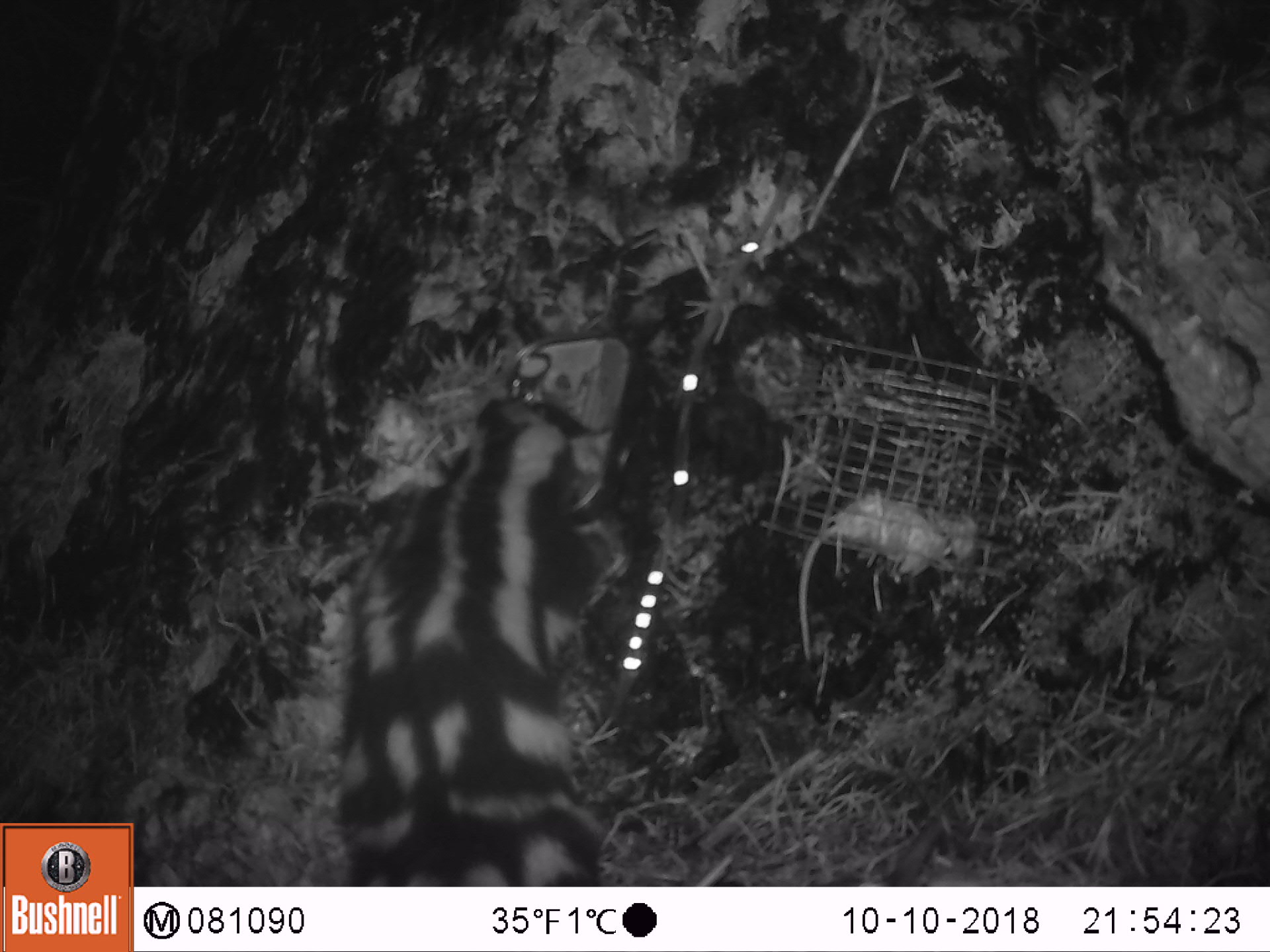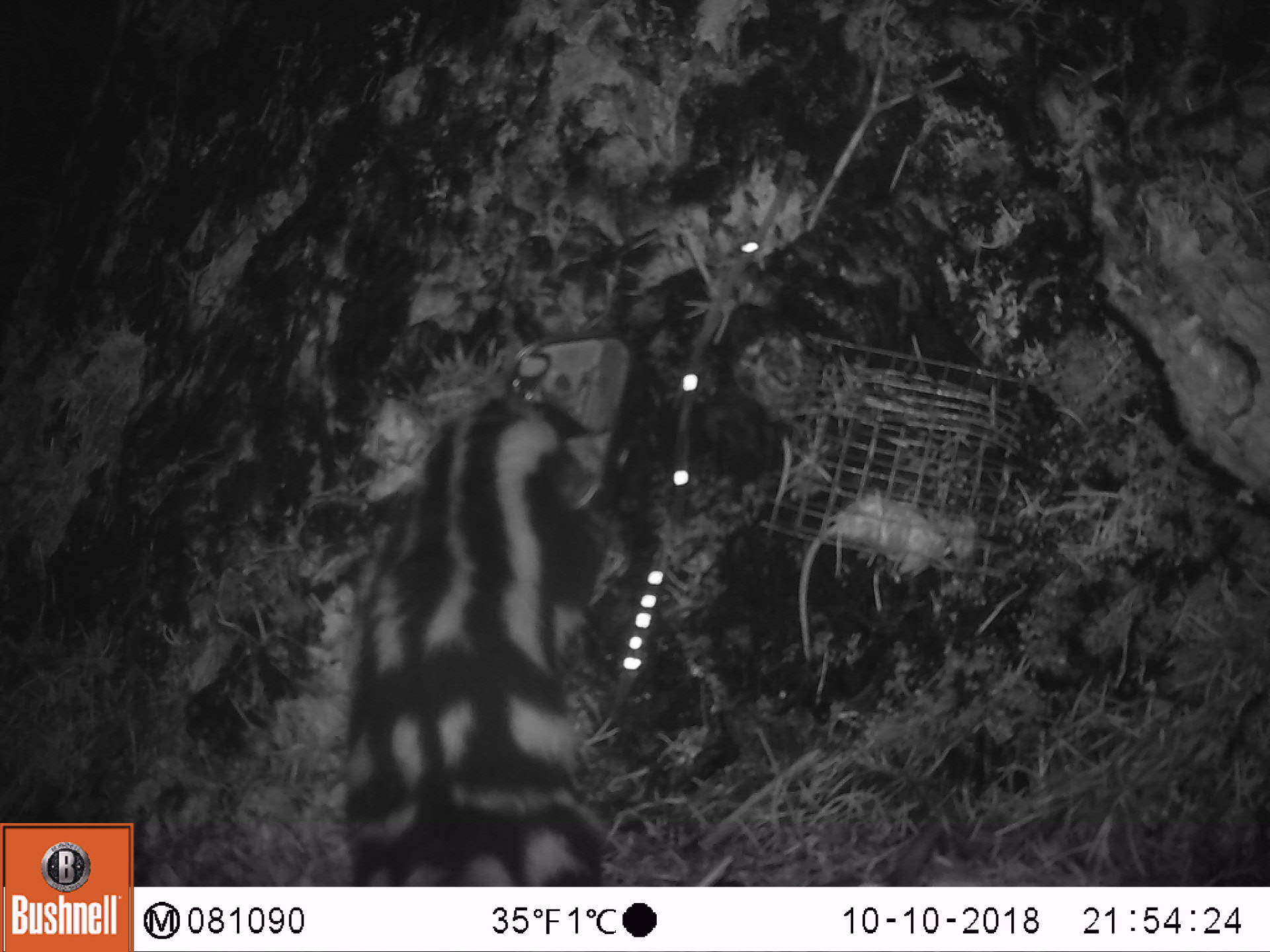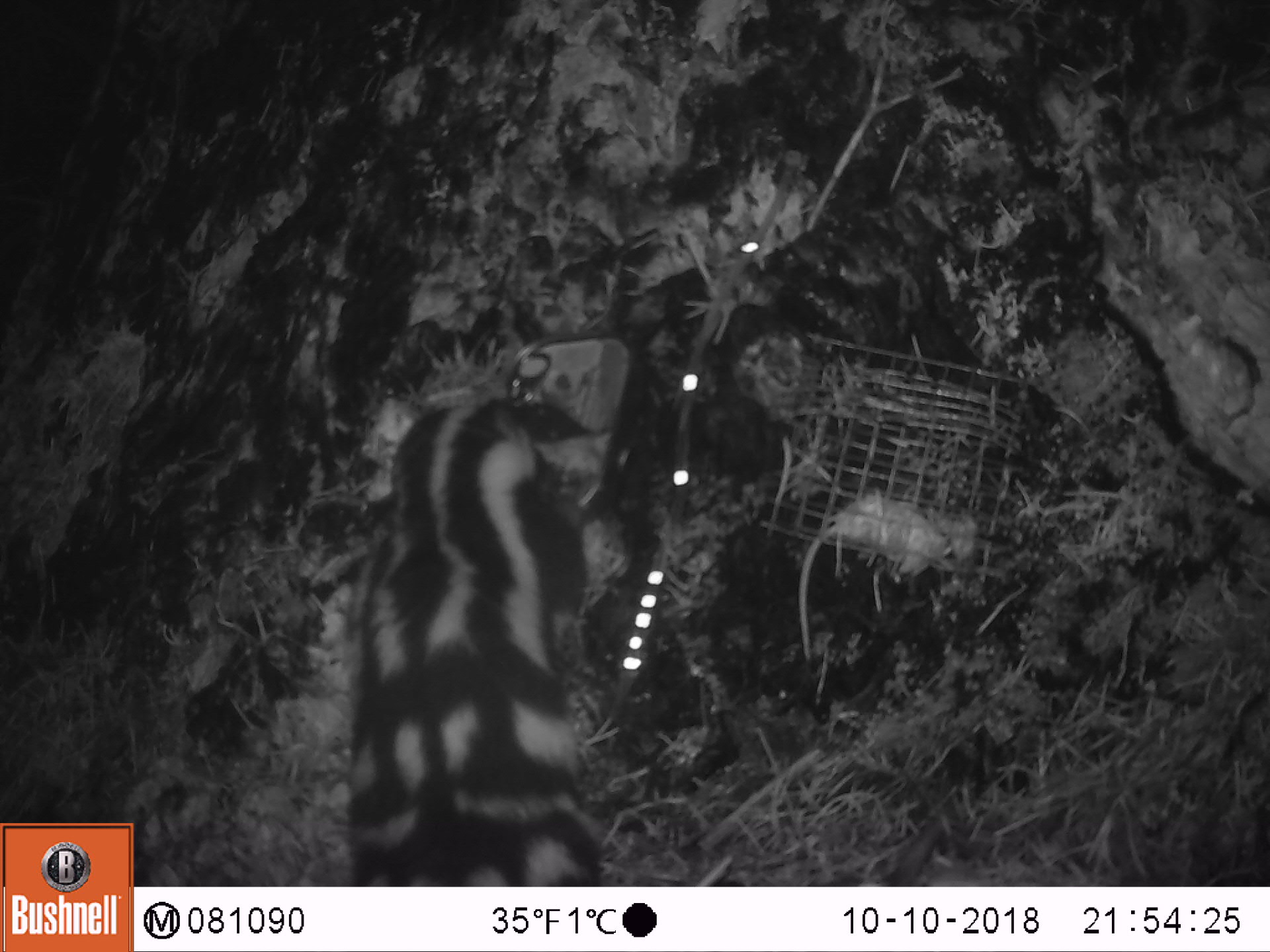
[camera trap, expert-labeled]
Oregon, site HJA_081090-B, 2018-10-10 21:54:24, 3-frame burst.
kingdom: Animalia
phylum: Chordata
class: Mammalia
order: Carnivora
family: Mephitidae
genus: Spilogale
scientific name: Spilogale gracilis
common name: western spotted skunk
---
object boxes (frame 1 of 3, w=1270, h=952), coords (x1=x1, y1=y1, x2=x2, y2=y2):
western spotted skunk: (x1=307, y1=378, x2=621, y2=877)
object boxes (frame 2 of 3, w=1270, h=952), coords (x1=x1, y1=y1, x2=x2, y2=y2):
western spotted skunk: (x1=303, y1=362, x2=614, y2=873)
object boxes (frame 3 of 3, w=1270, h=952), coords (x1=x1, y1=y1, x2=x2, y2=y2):
western spotted skunk: (x1=335, y1=377, x2=613, y2=878)